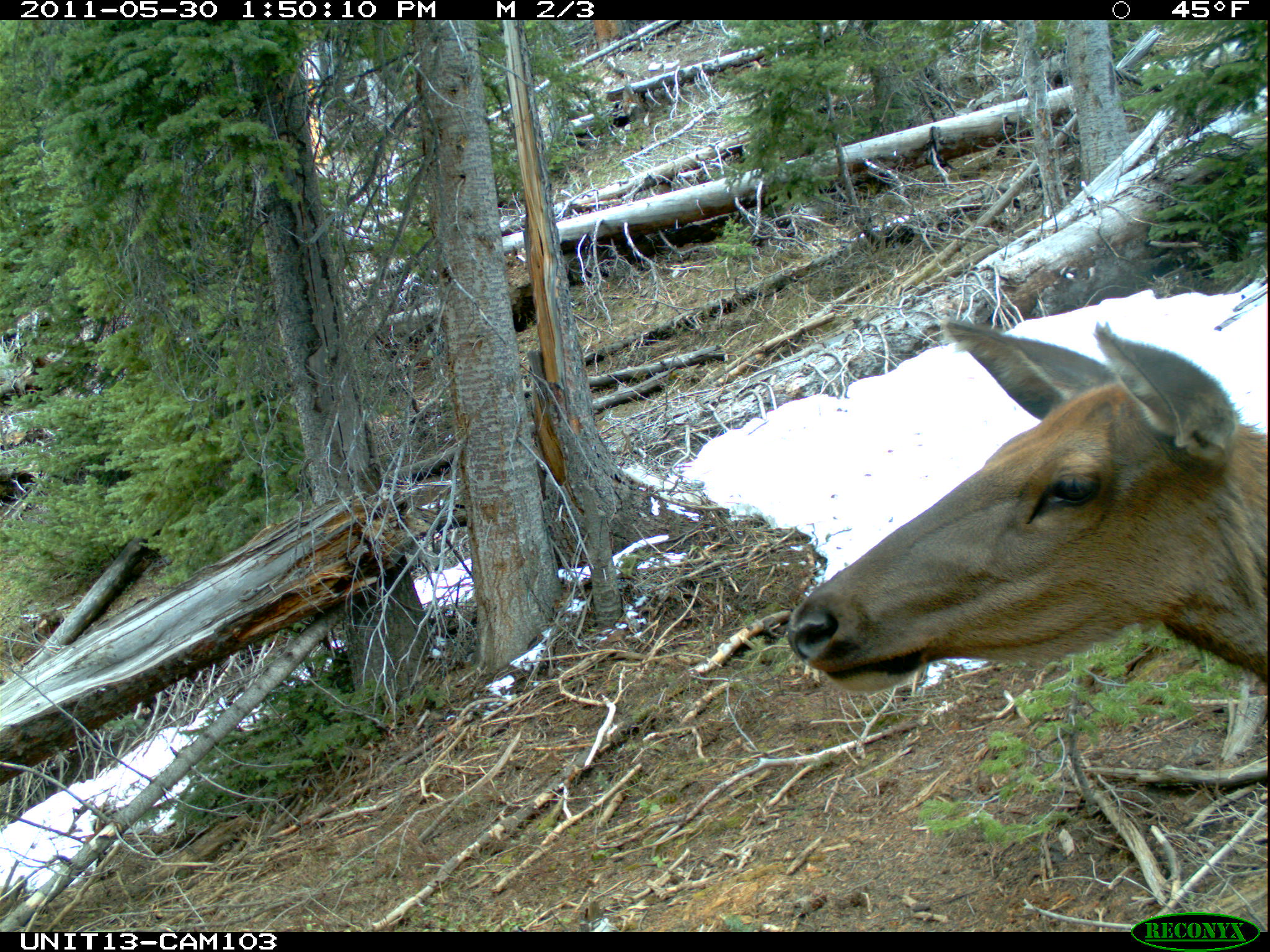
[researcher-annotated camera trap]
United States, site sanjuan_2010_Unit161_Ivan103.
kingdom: Animalia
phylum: Chordata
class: Mammalia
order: Artiodactyla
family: Cervidae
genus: Cervus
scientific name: Cervus elaphus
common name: red deer